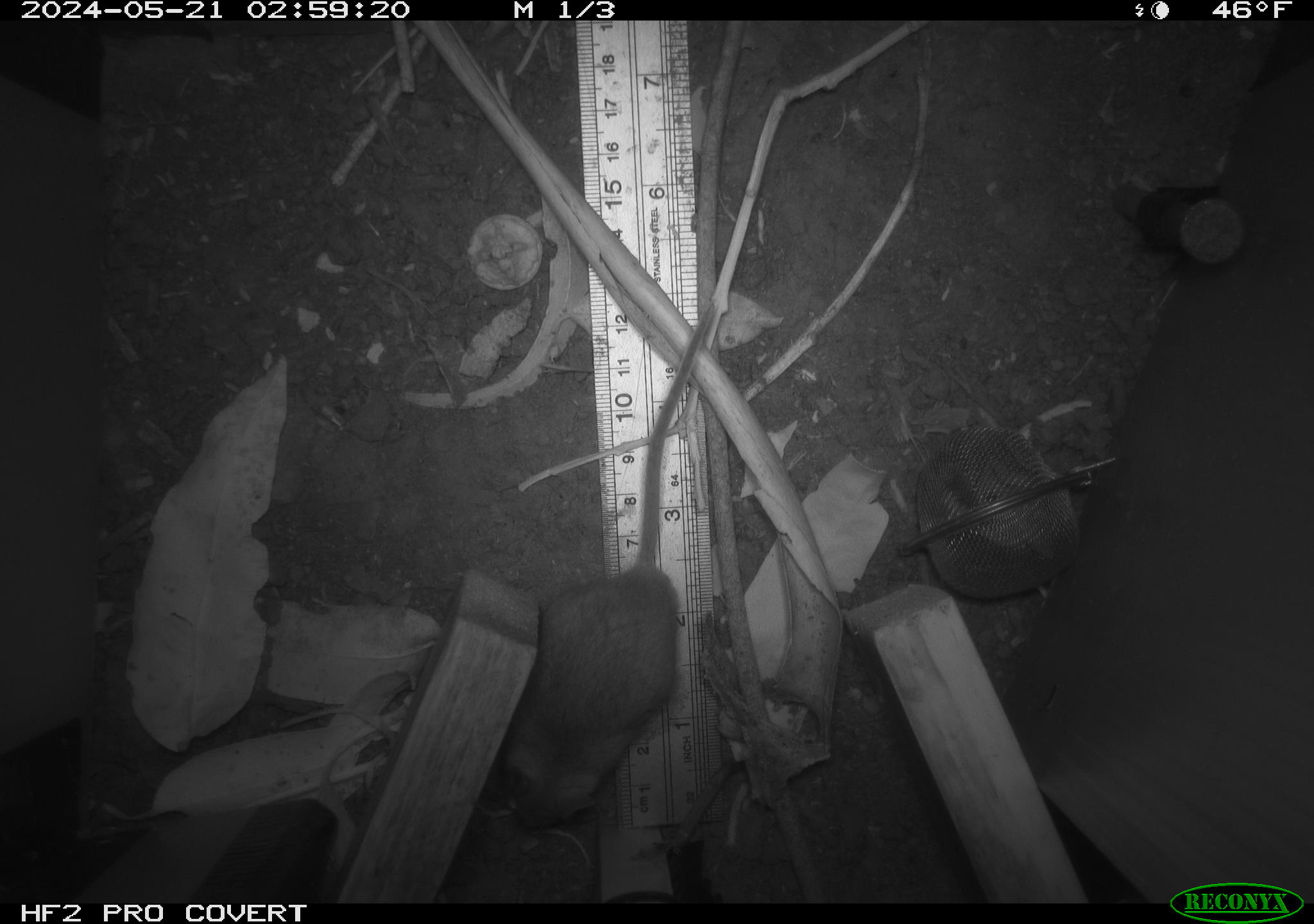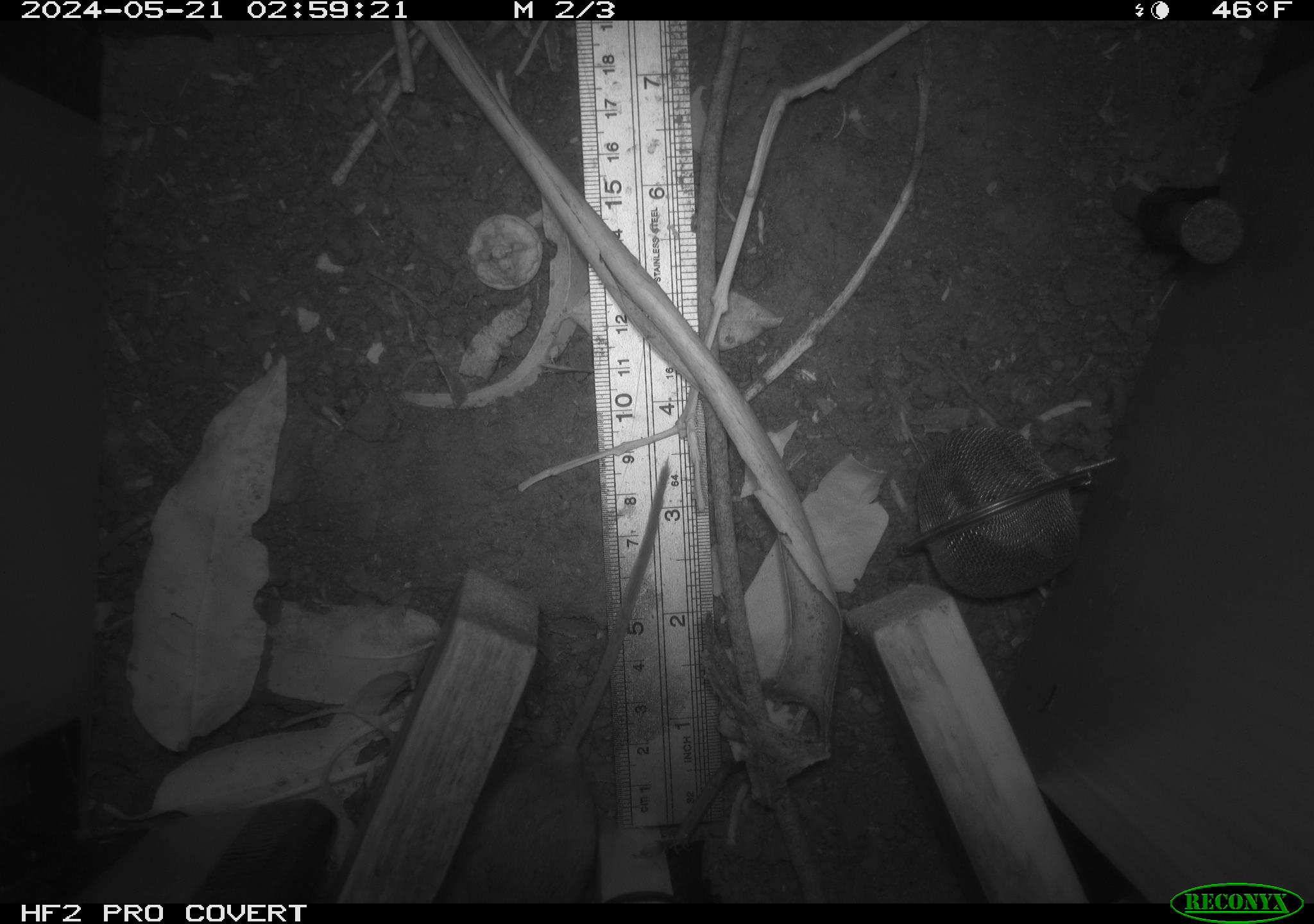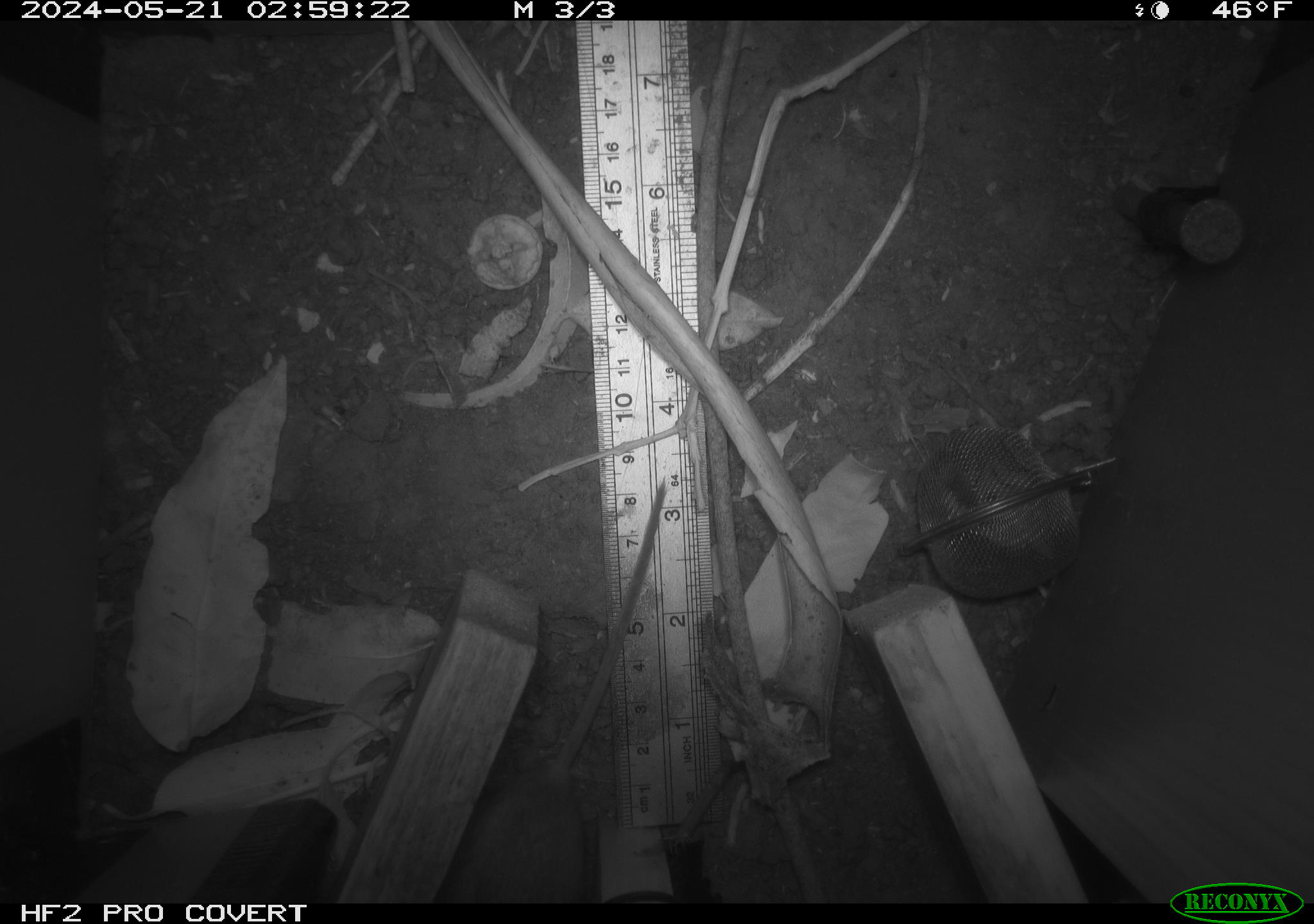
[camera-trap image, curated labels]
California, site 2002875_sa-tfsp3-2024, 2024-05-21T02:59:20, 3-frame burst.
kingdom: Animalia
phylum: Chordata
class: Mammalia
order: Rodentia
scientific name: Rodentia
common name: rodent